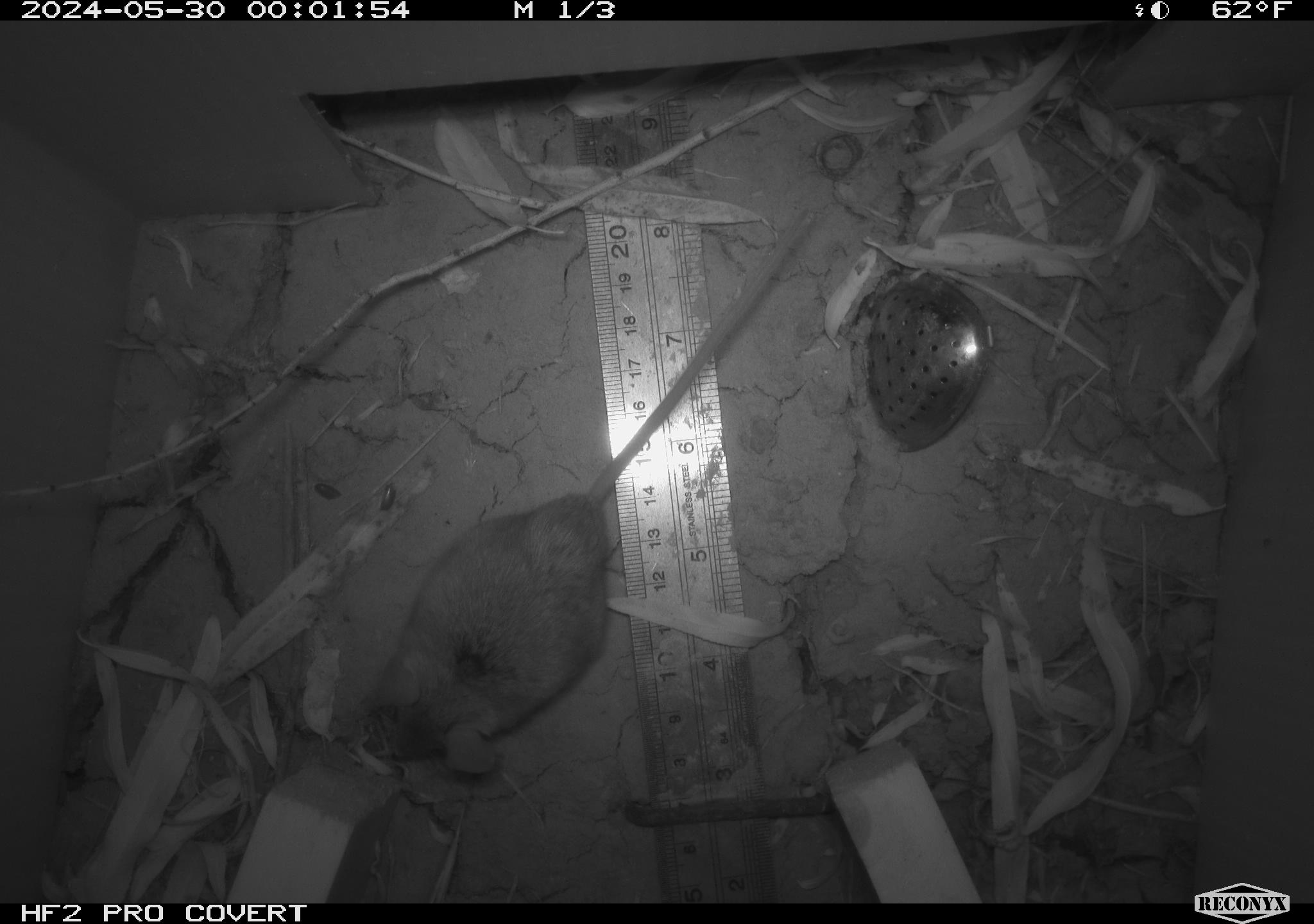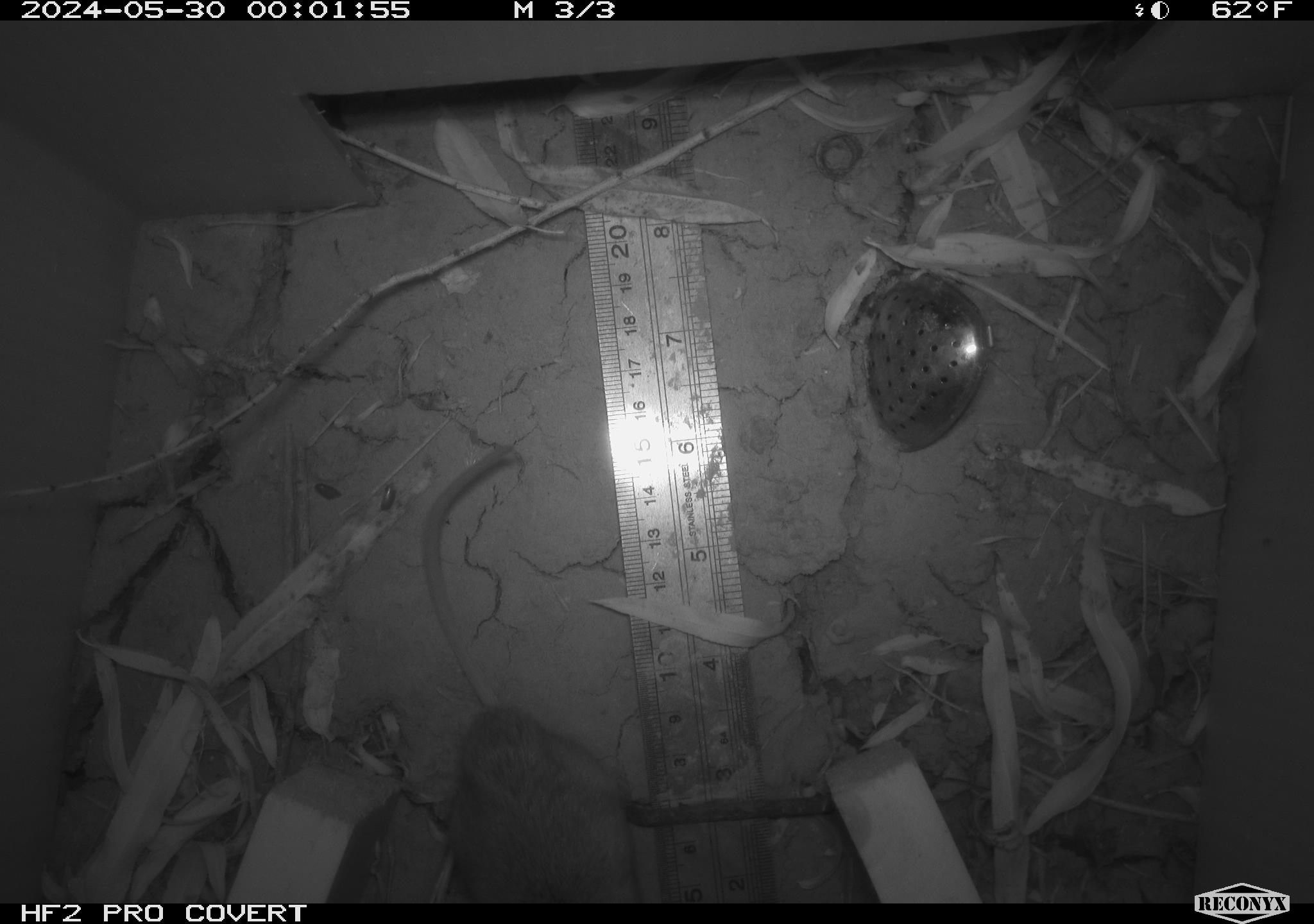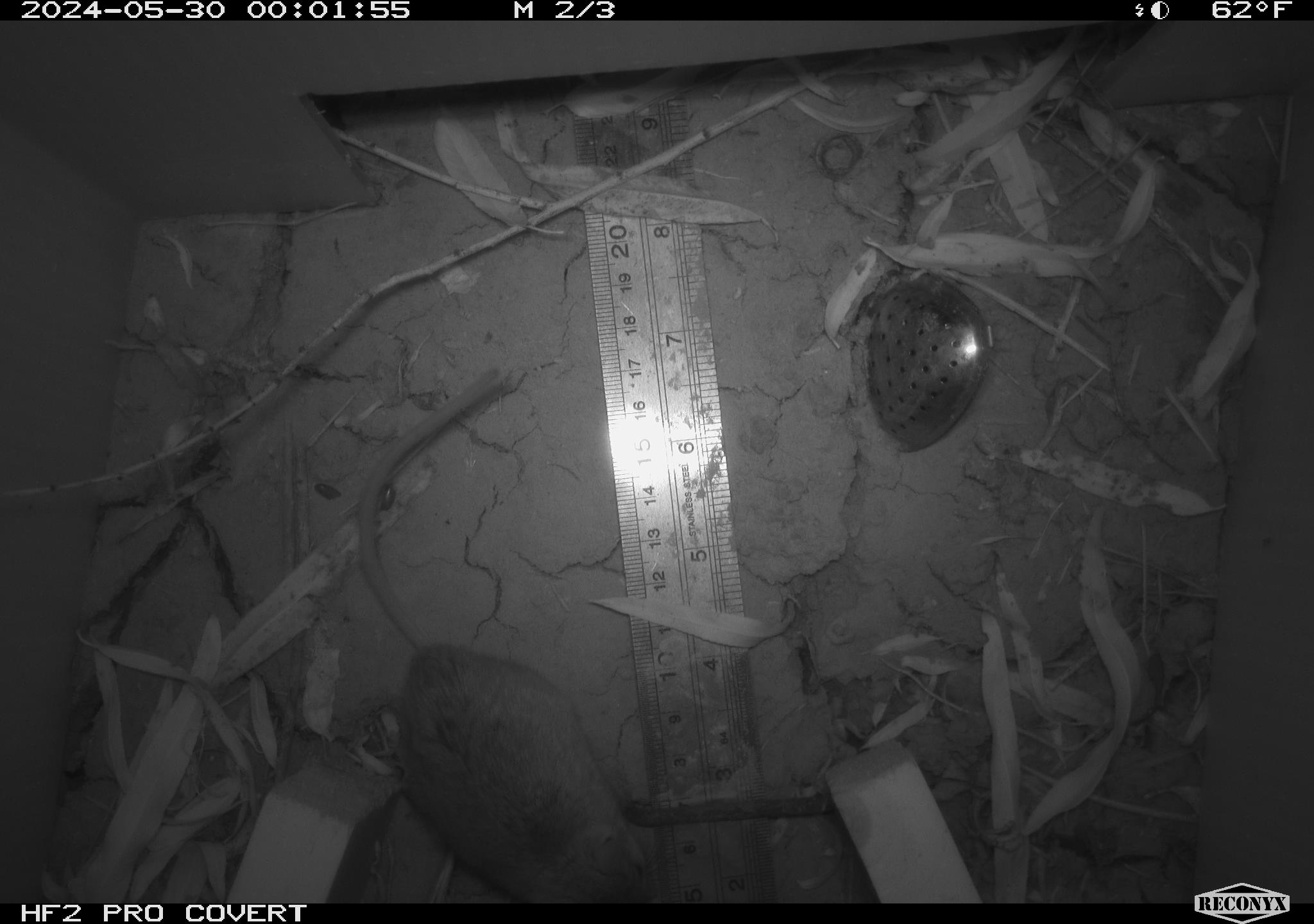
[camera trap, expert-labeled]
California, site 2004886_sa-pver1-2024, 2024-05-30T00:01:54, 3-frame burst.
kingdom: Animalia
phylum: Chordata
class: Mammalia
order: Rodentia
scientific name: Rodentia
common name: mouse species